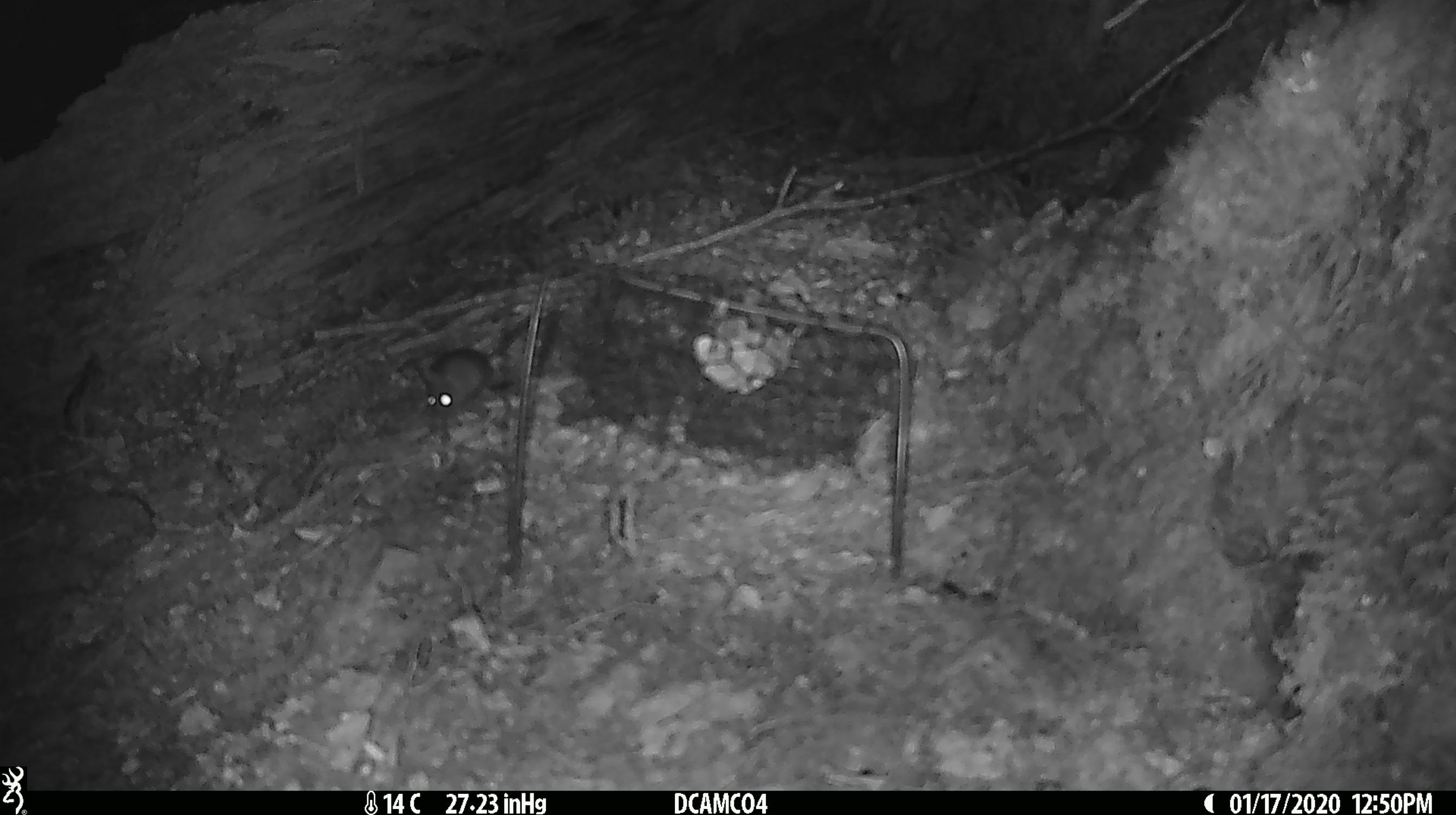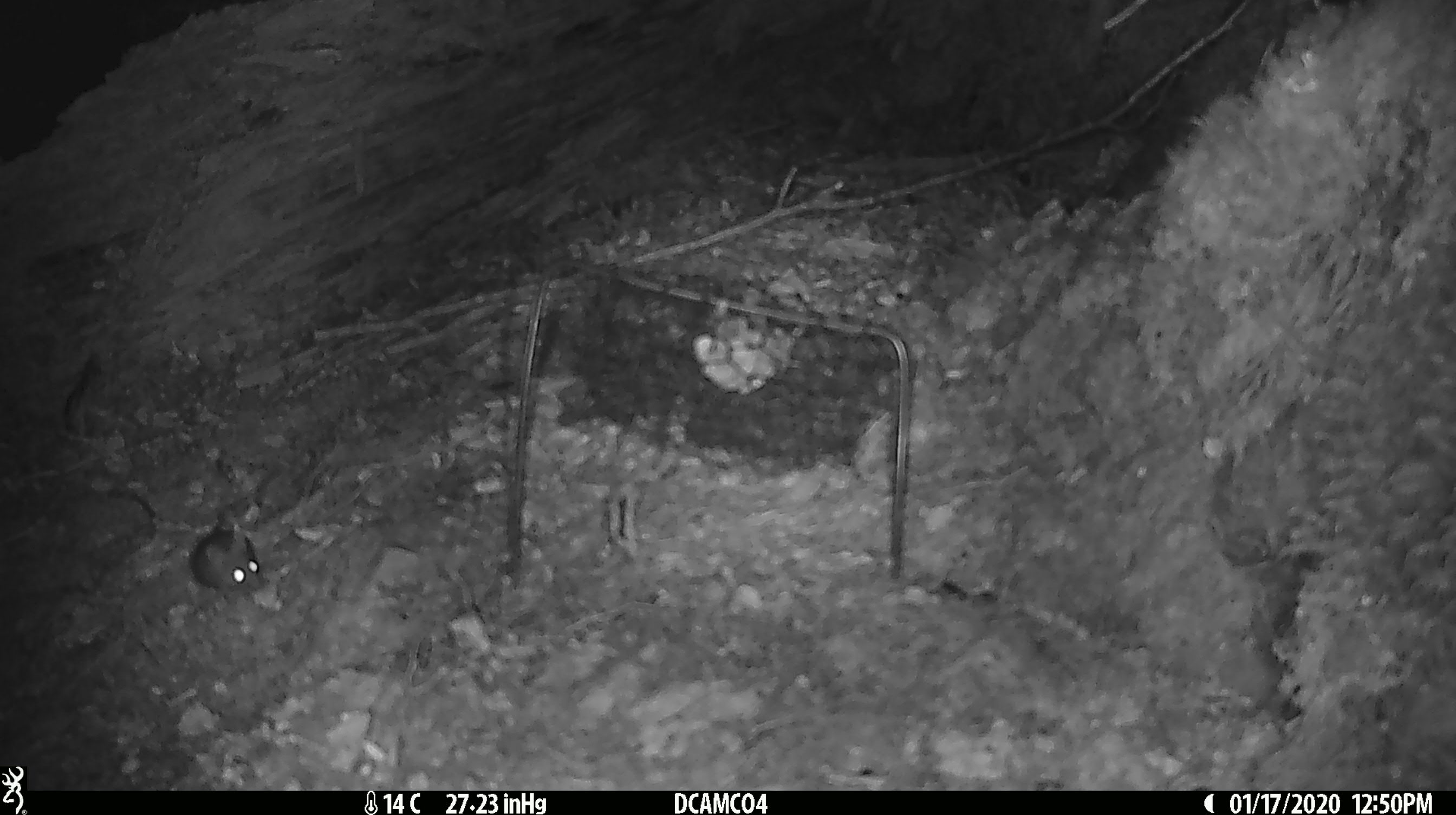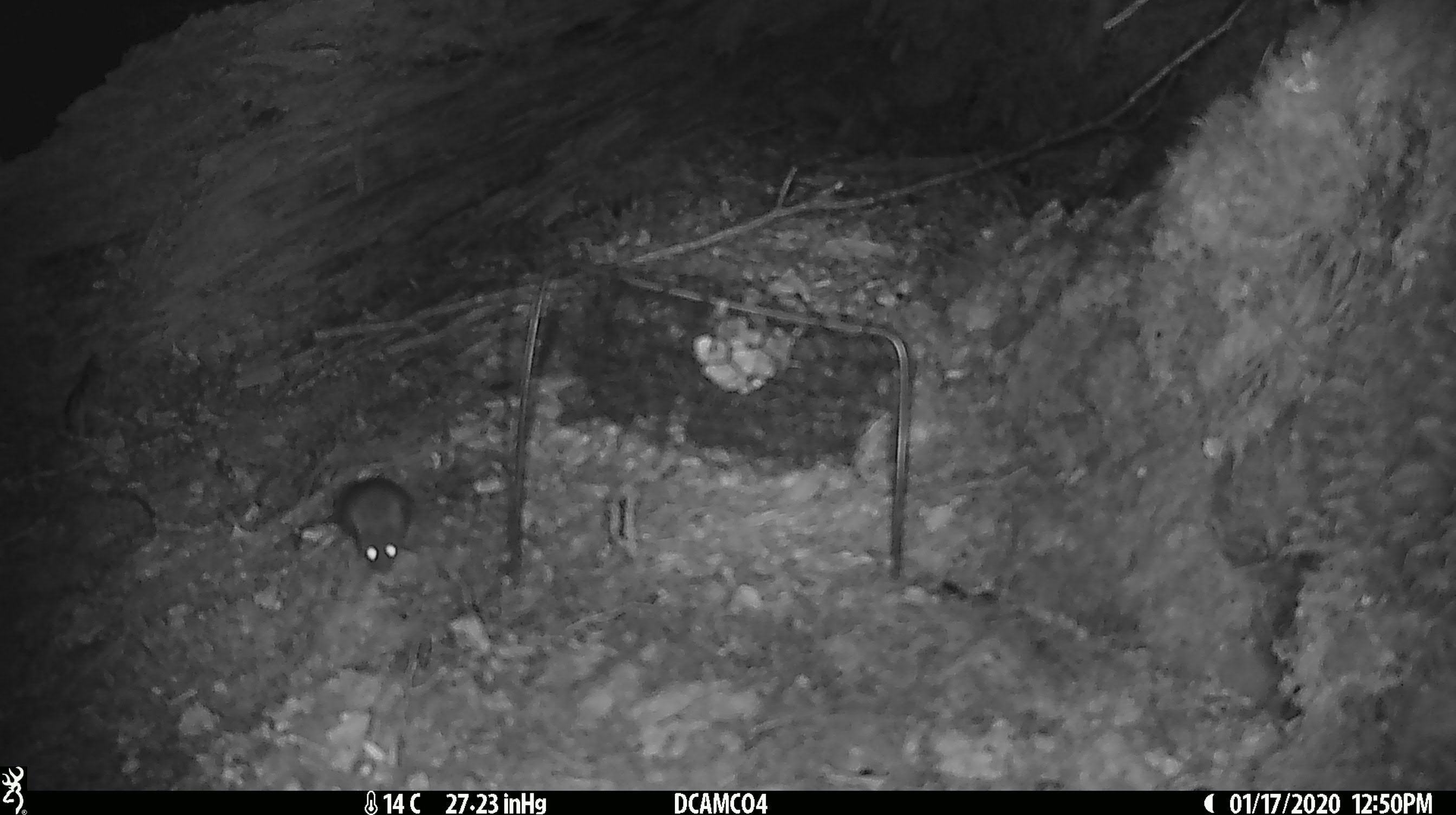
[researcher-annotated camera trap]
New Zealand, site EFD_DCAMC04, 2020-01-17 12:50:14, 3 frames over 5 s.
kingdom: Animalia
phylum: Chordata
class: Mammalia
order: Rodentia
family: Muridae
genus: Mus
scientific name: Mus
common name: mouse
Mouse (Mus).